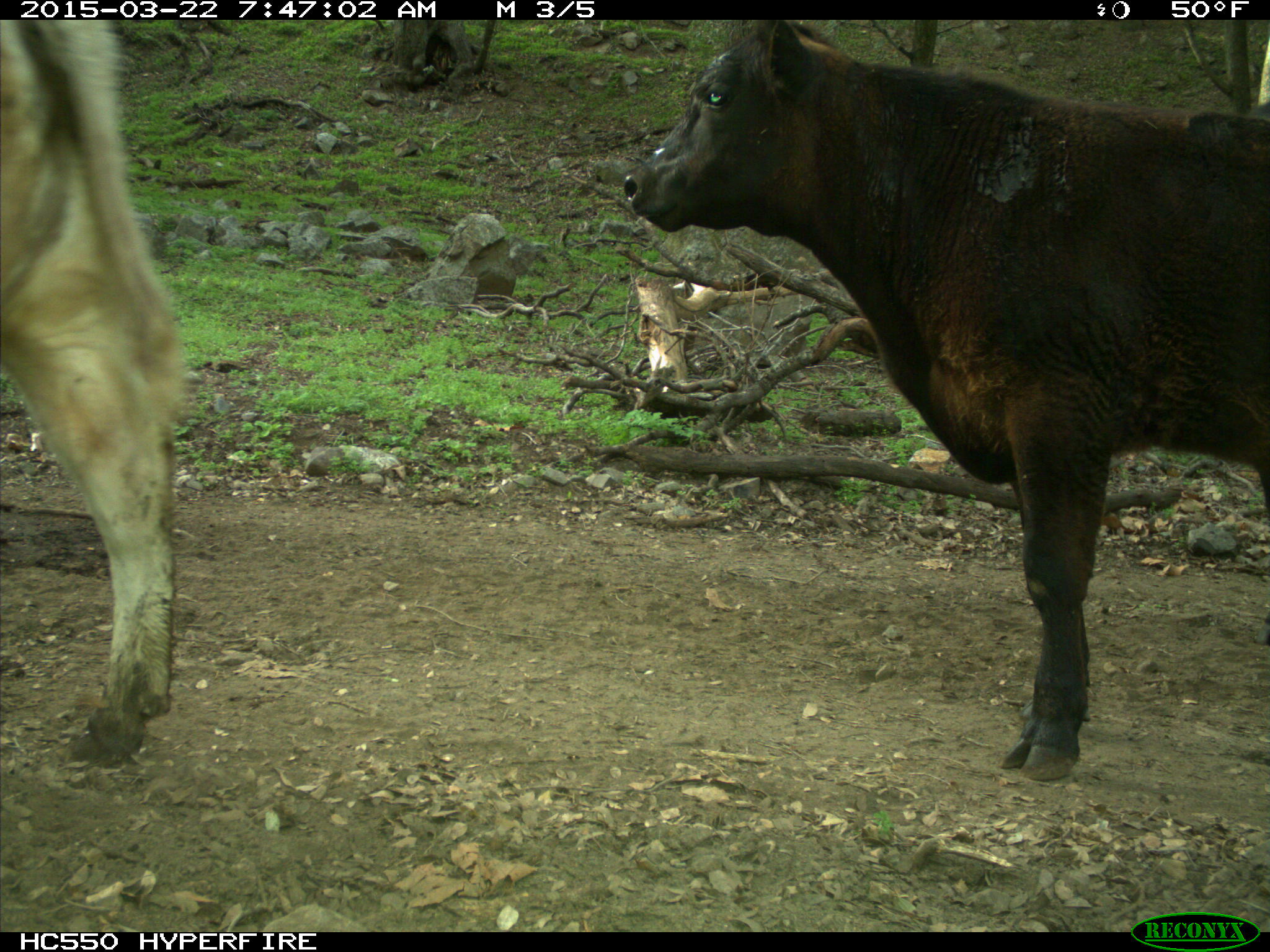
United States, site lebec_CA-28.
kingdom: Animalia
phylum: Chordata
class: Mammalia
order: Artiodactyla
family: Bovidae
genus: Bos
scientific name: Bos taurus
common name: domestic cow